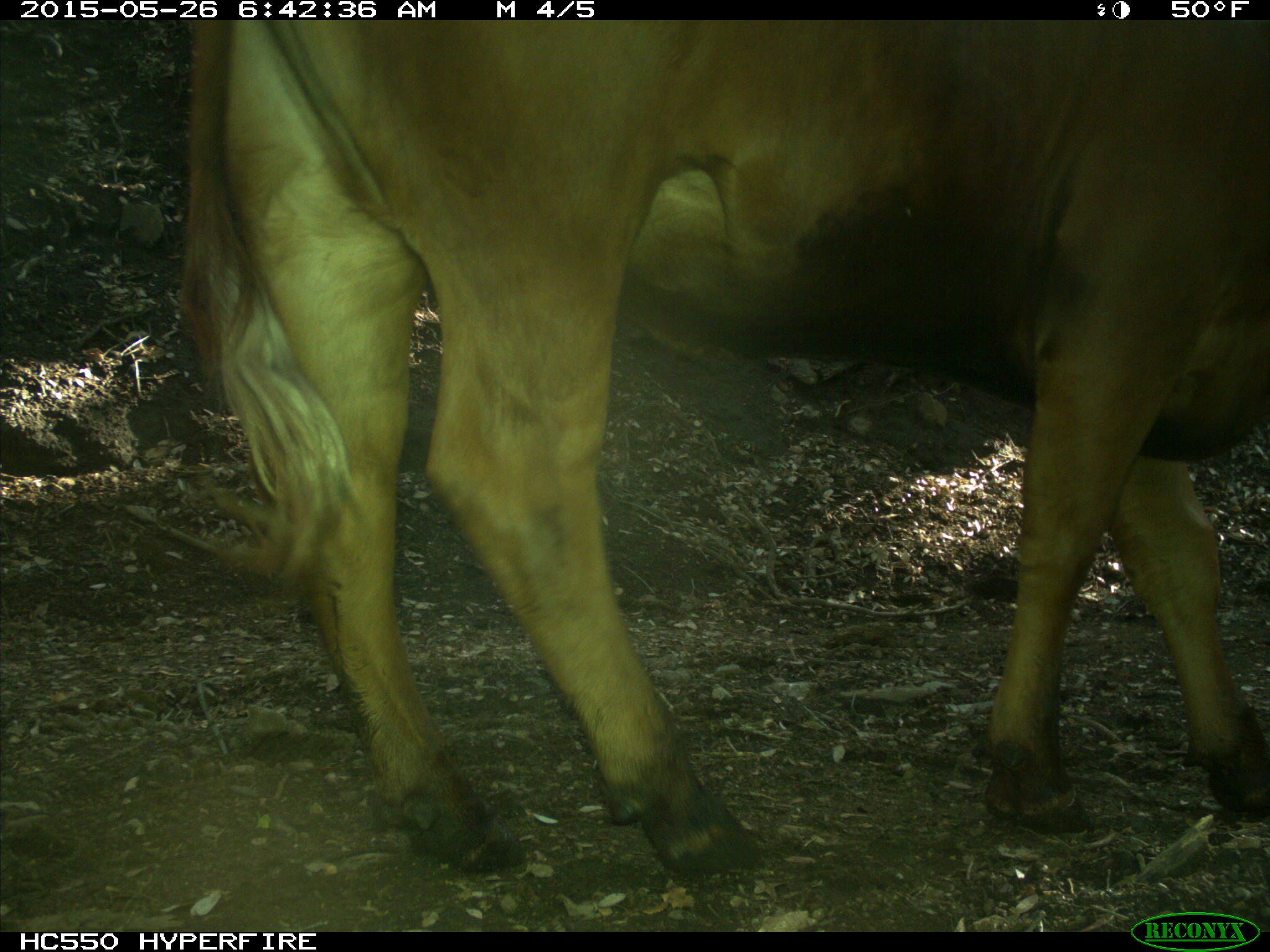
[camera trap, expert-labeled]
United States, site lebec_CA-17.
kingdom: Animalia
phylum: Chordata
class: Mammalia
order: Artiodactyla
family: Bovidae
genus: Bos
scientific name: Bos taurus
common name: domestic cow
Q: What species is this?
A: Bos taurus (domestic cow).